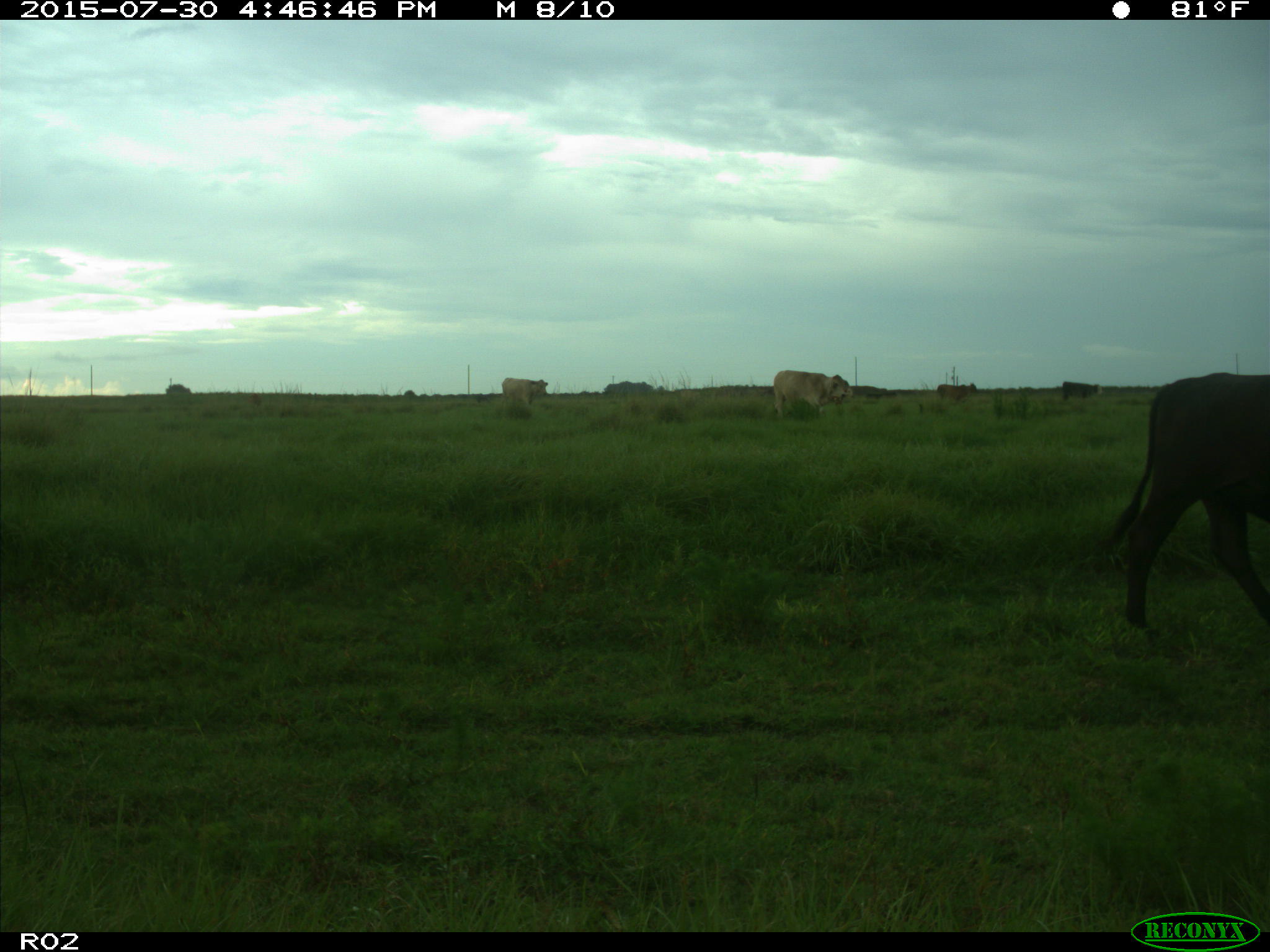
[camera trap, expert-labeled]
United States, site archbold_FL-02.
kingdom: Animalia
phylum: Chordata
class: Mammalia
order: Artiodactyla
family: Bovidae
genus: Bos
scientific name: Bos taurus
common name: domestic cow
Bos taurus (domestic cow).